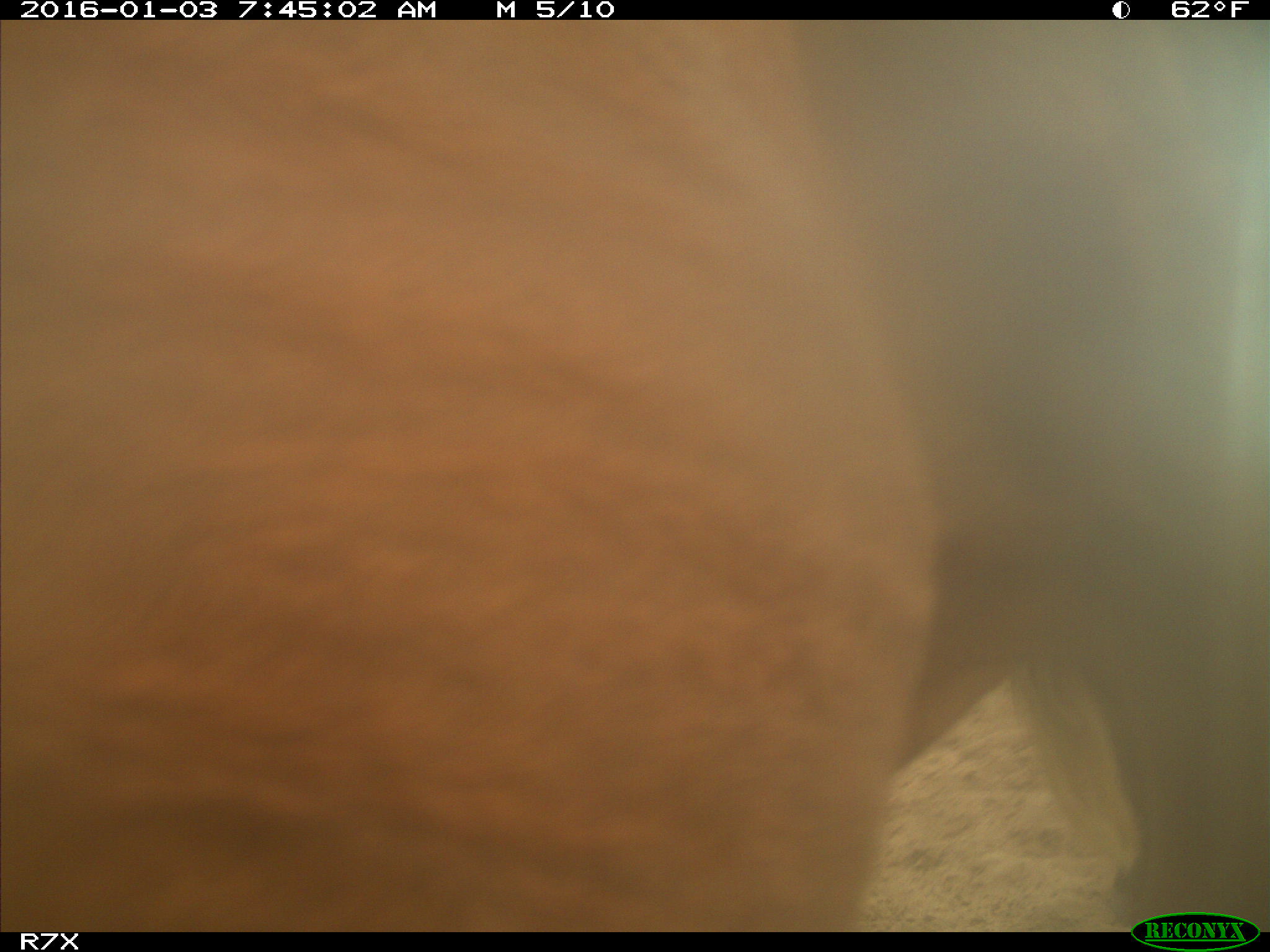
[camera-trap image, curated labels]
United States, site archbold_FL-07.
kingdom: Animalia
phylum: Chordata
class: Mammalia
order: Artiodactyla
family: Bovidae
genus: Bos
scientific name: Bos taurus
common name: domestic cow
Bos taurus (domestic cow).